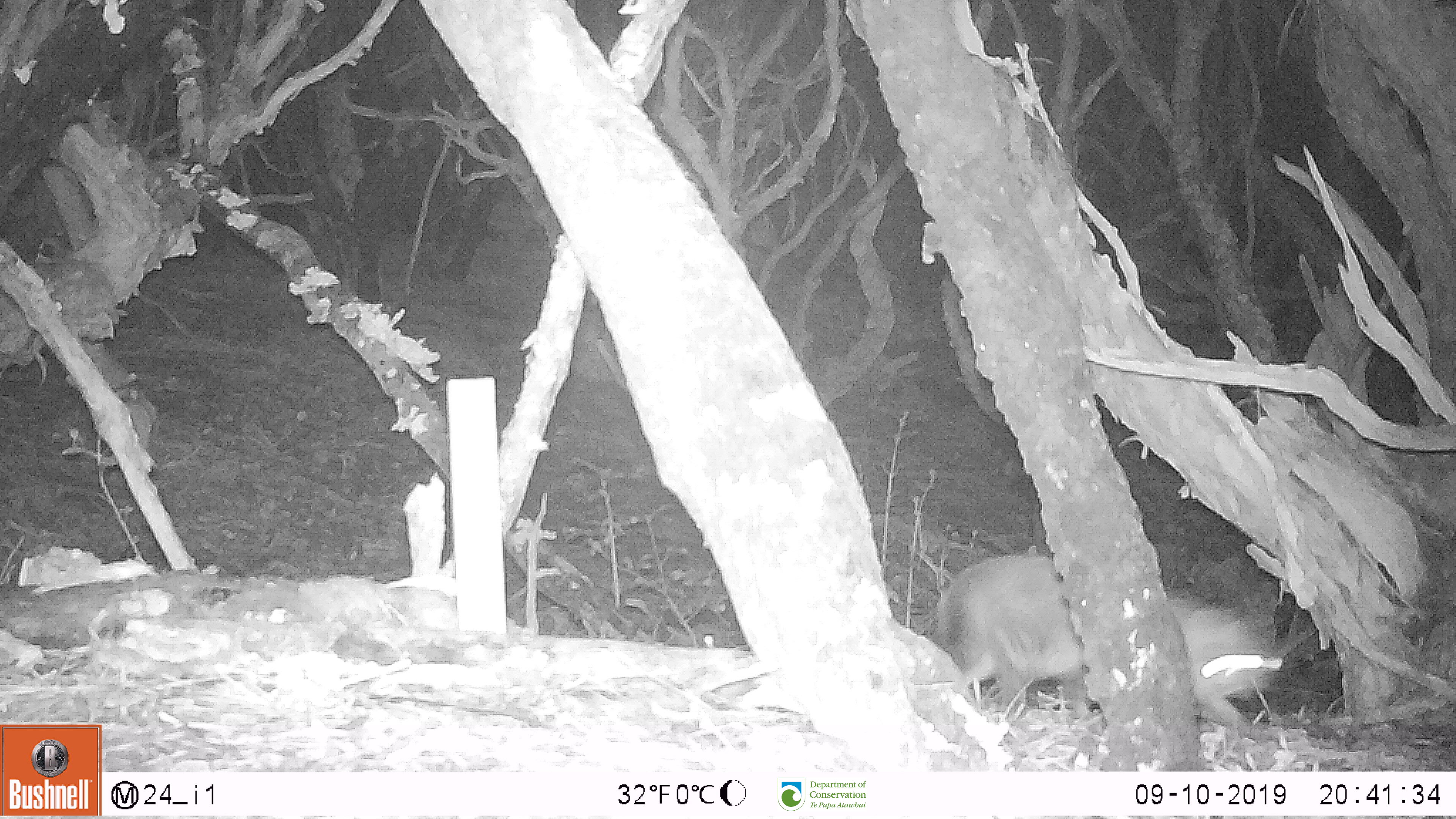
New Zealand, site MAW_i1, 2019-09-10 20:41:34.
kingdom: Animalia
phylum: Chordata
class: Mammalia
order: Carnivora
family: Felidae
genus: Felis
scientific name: Felis catus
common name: domestic cat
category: cat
Cat (domestic cat) (Felis catus).